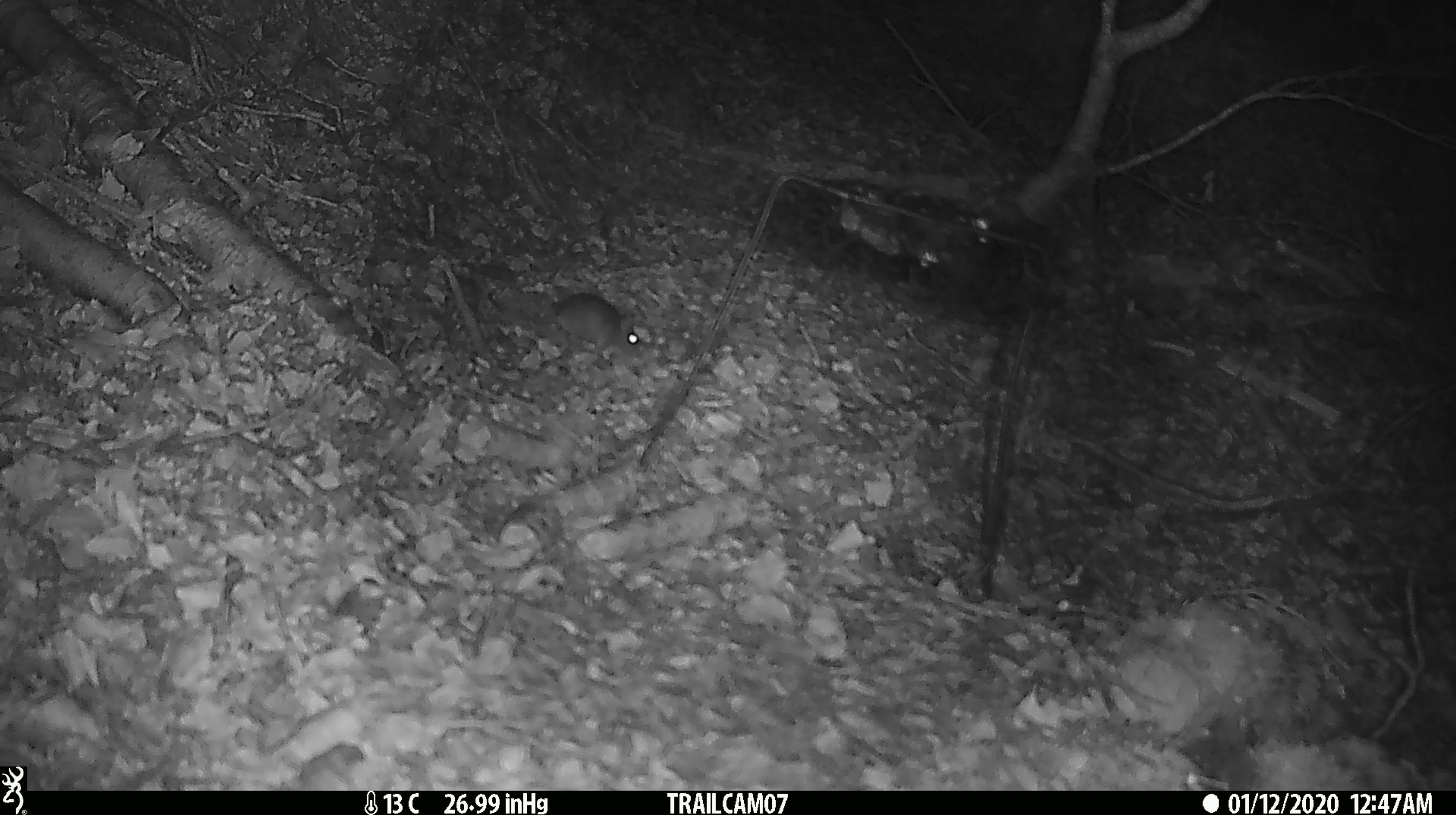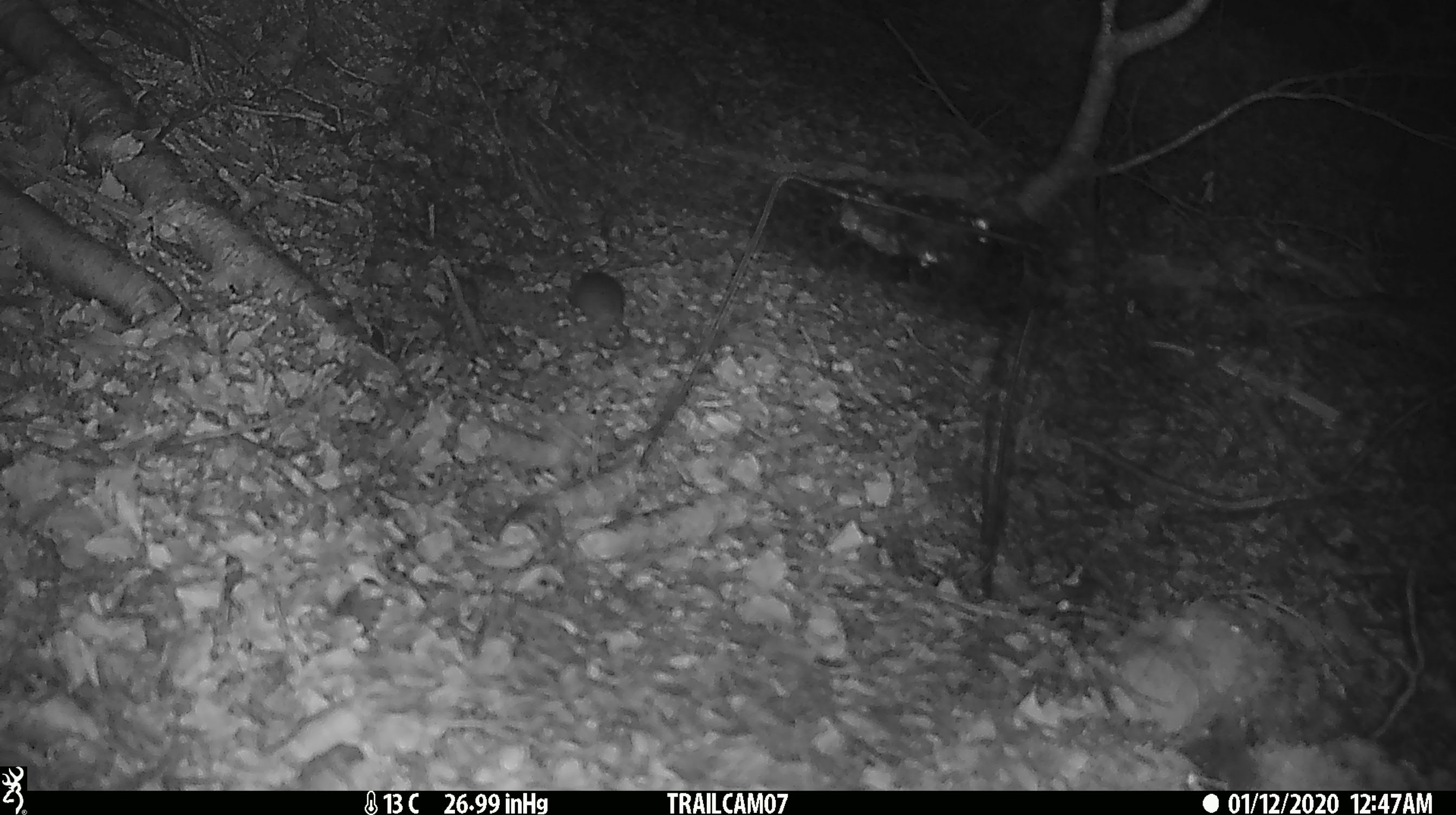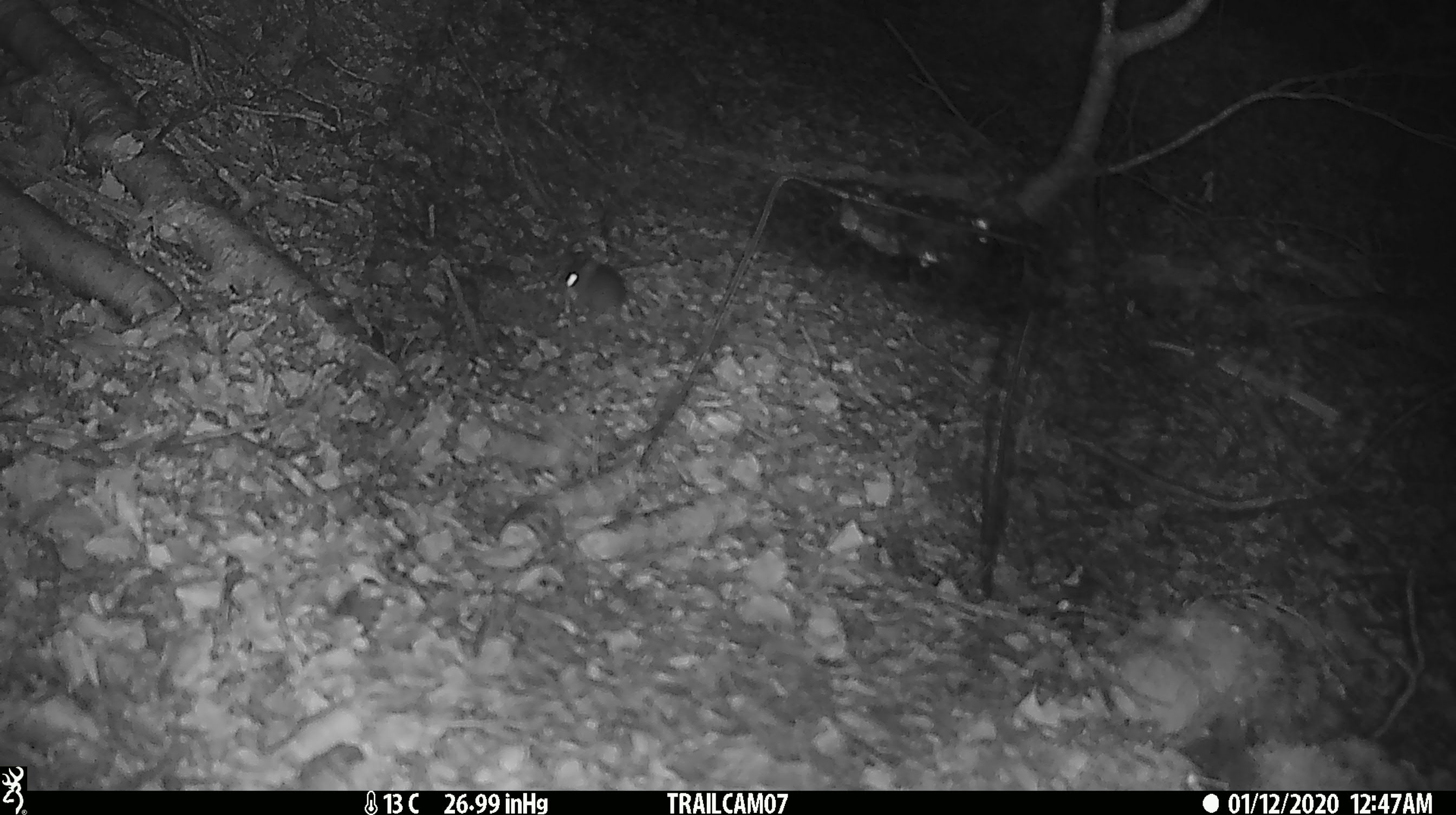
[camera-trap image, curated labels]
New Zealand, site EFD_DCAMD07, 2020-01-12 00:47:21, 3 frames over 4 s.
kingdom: Animalia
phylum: Chordata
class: Mammalia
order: Rodentia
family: Muridae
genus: Mus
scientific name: Mus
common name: mouse